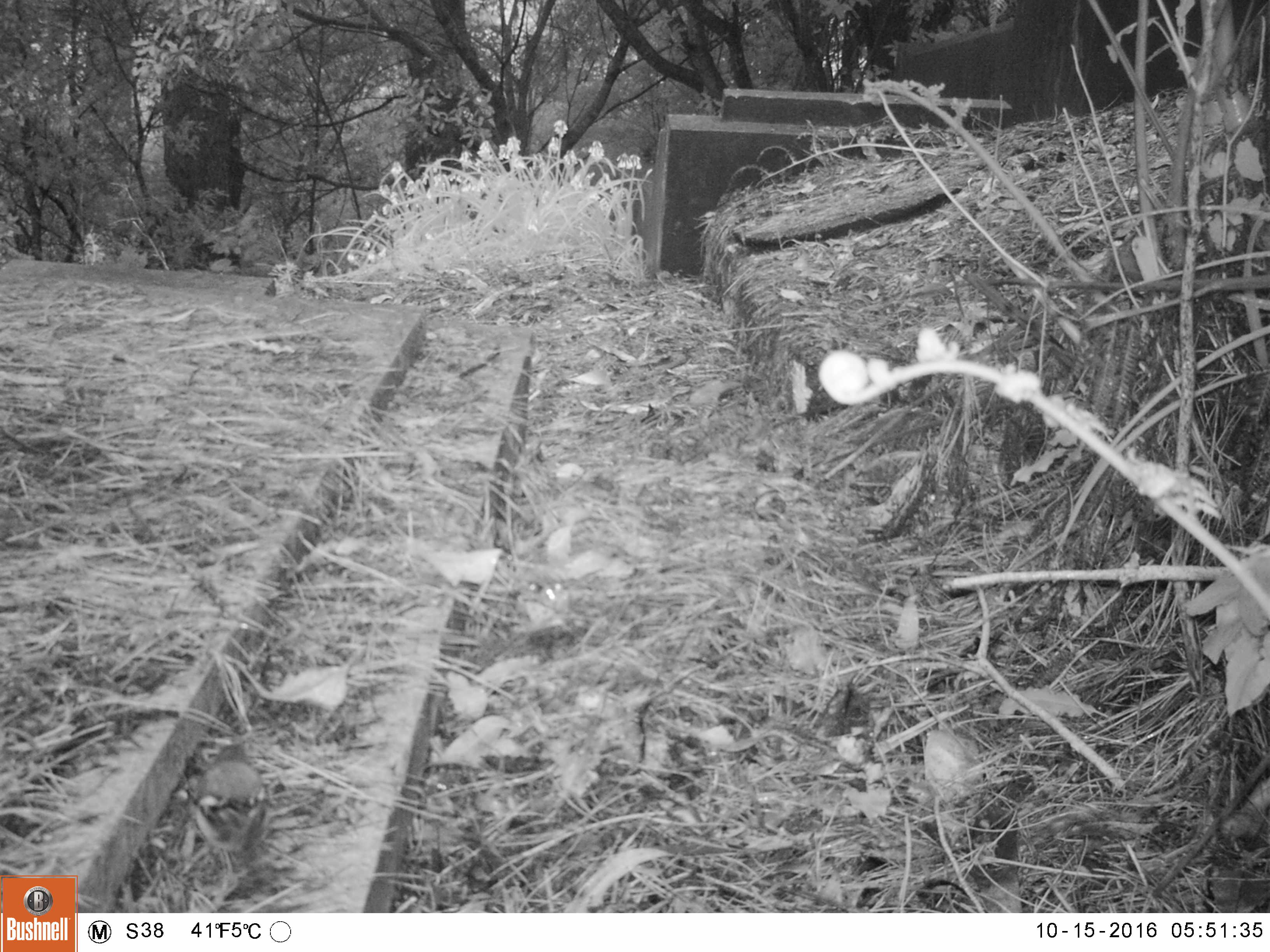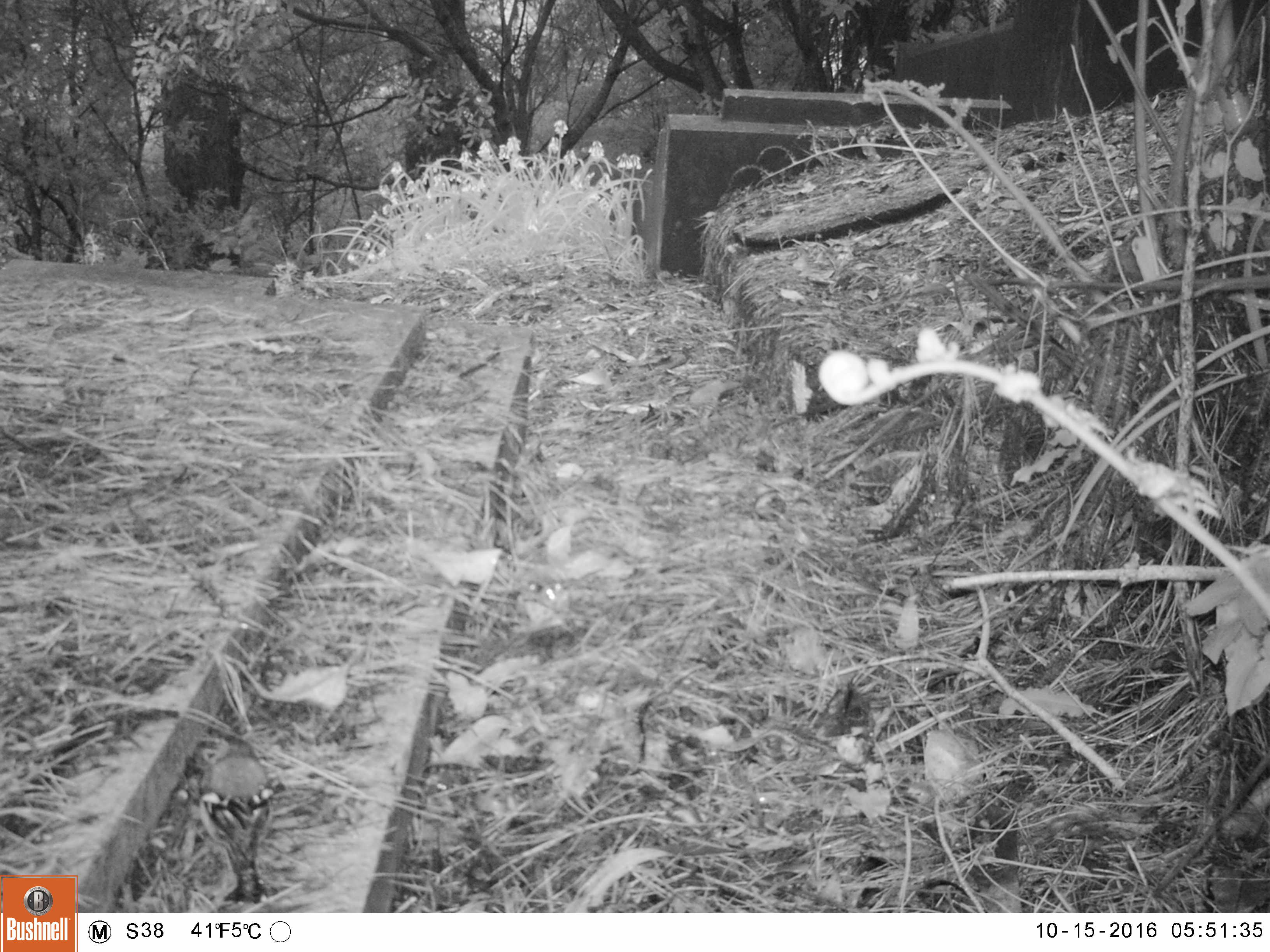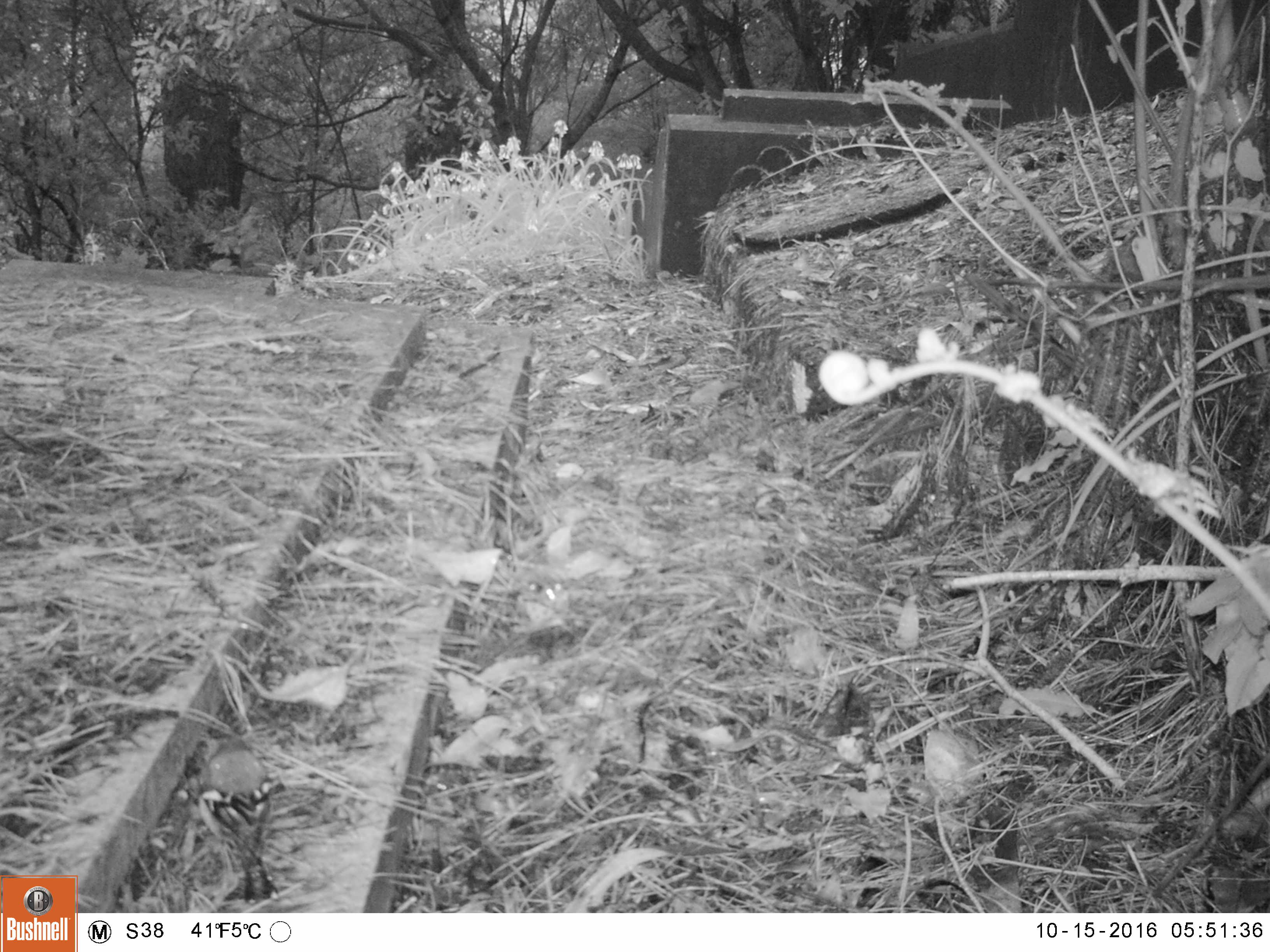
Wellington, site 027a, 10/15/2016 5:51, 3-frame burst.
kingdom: Animalia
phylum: Chordata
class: Aves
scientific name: Aves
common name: bird